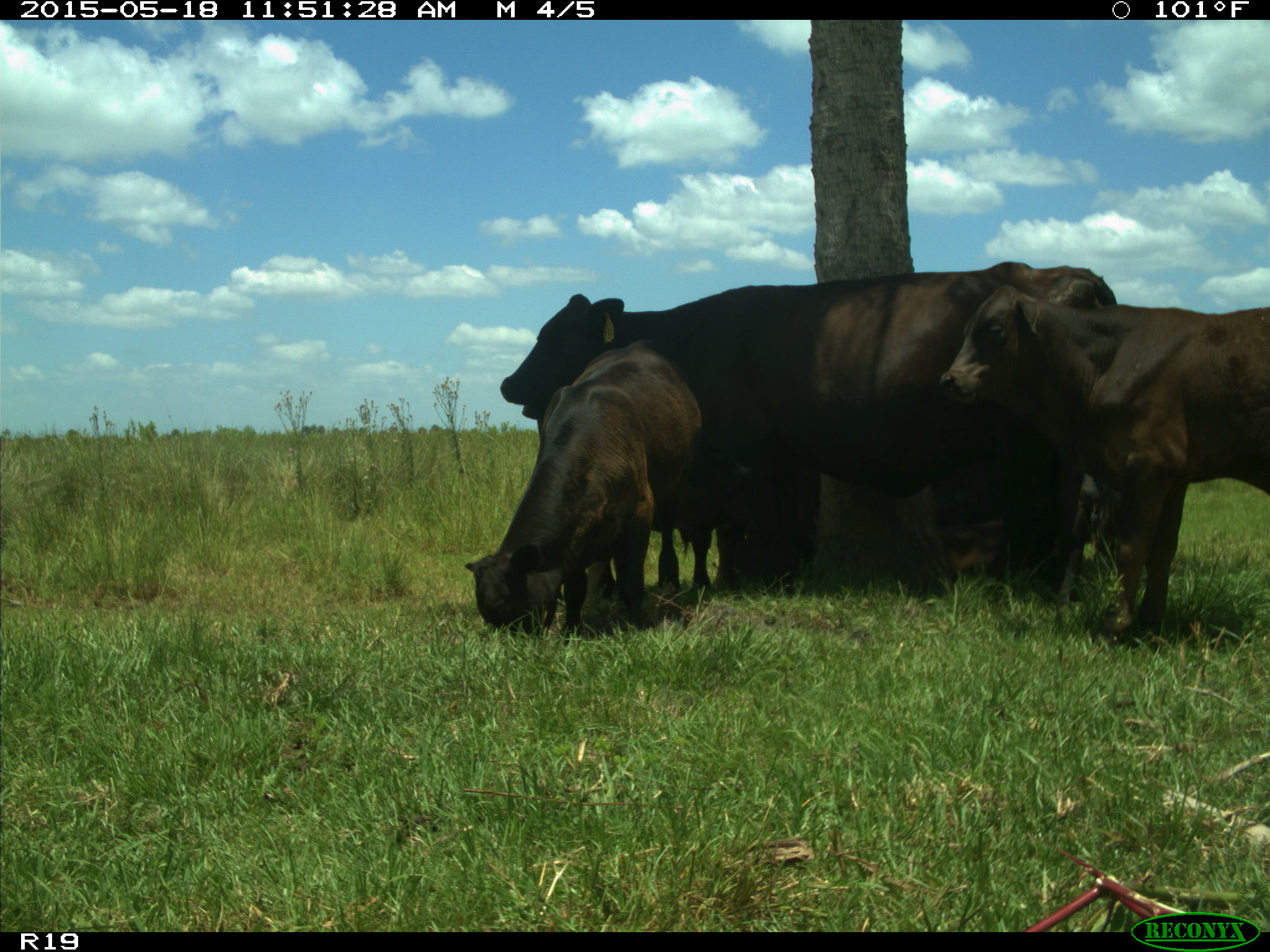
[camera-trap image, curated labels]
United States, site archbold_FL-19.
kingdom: Animalia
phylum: Chordata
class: Mammalia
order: Artiodactyla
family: Bovidae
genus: Bos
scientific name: Bos taurus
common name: domestic cow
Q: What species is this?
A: Bos taurus (domestic cow).